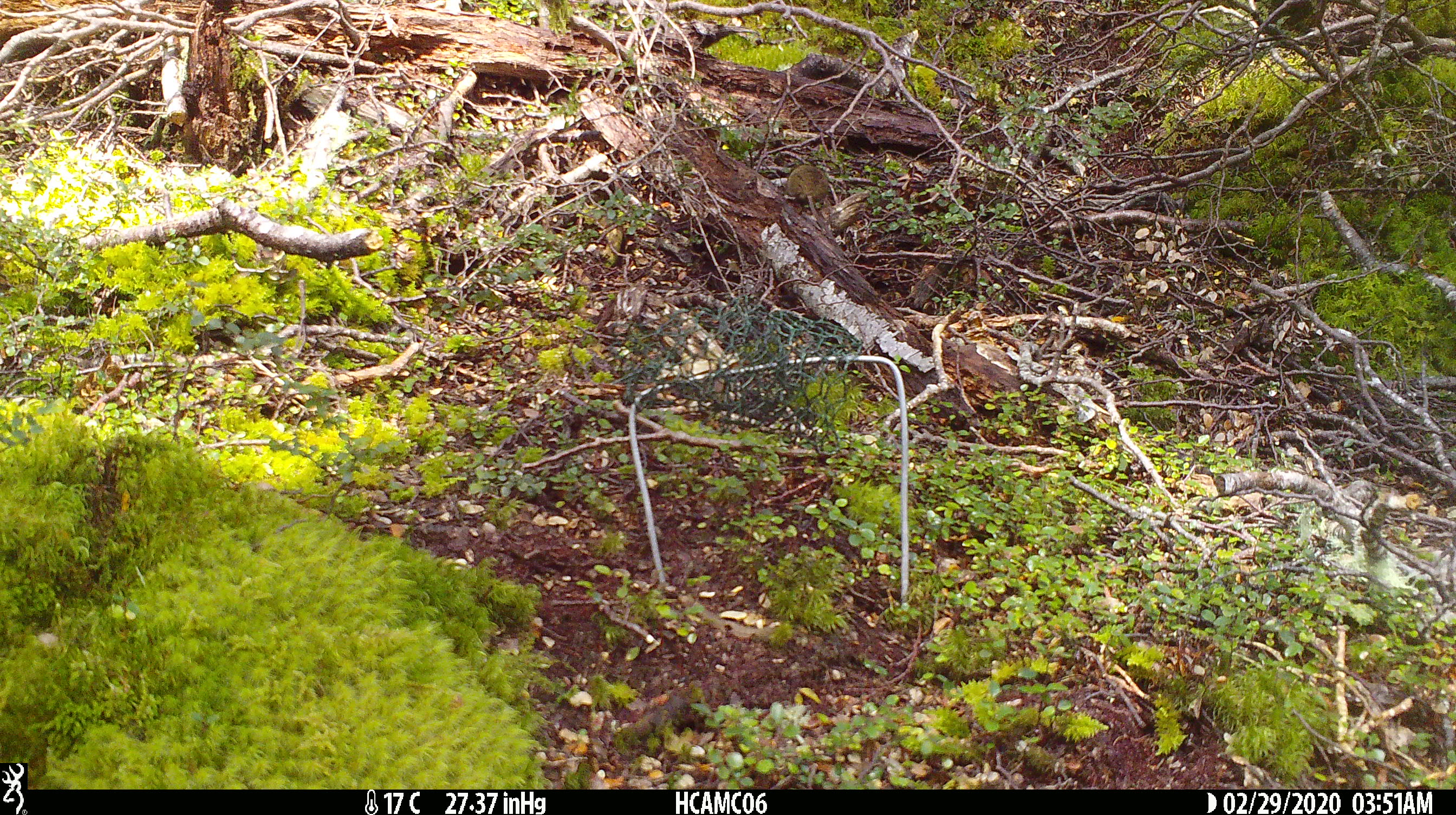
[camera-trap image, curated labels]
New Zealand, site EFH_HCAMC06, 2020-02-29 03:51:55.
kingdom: Animalia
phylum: Chordata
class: Mammalia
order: Rodentia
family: Muridae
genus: Mus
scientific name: Mus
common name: mouse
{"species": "mouse (Mus)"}